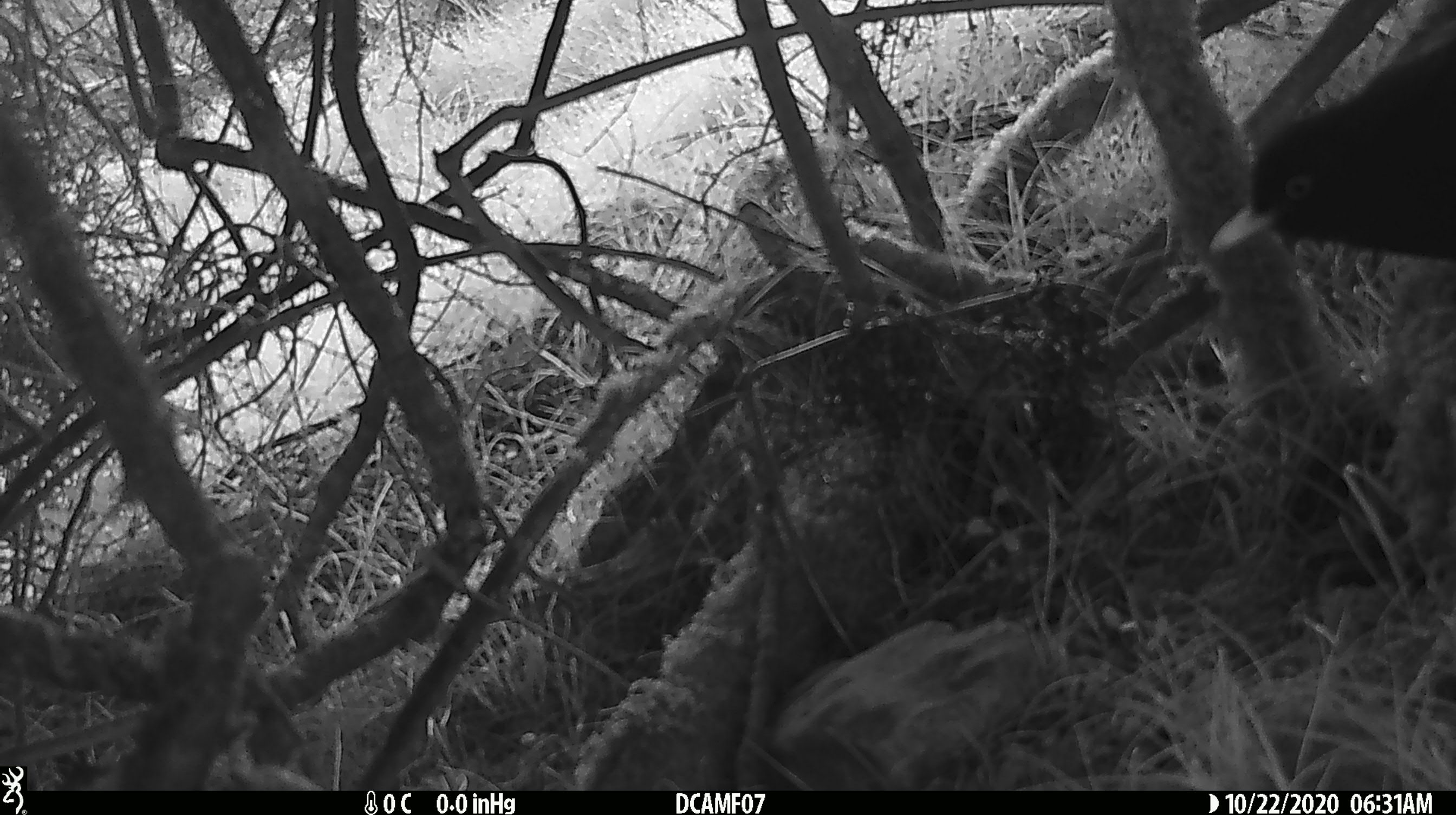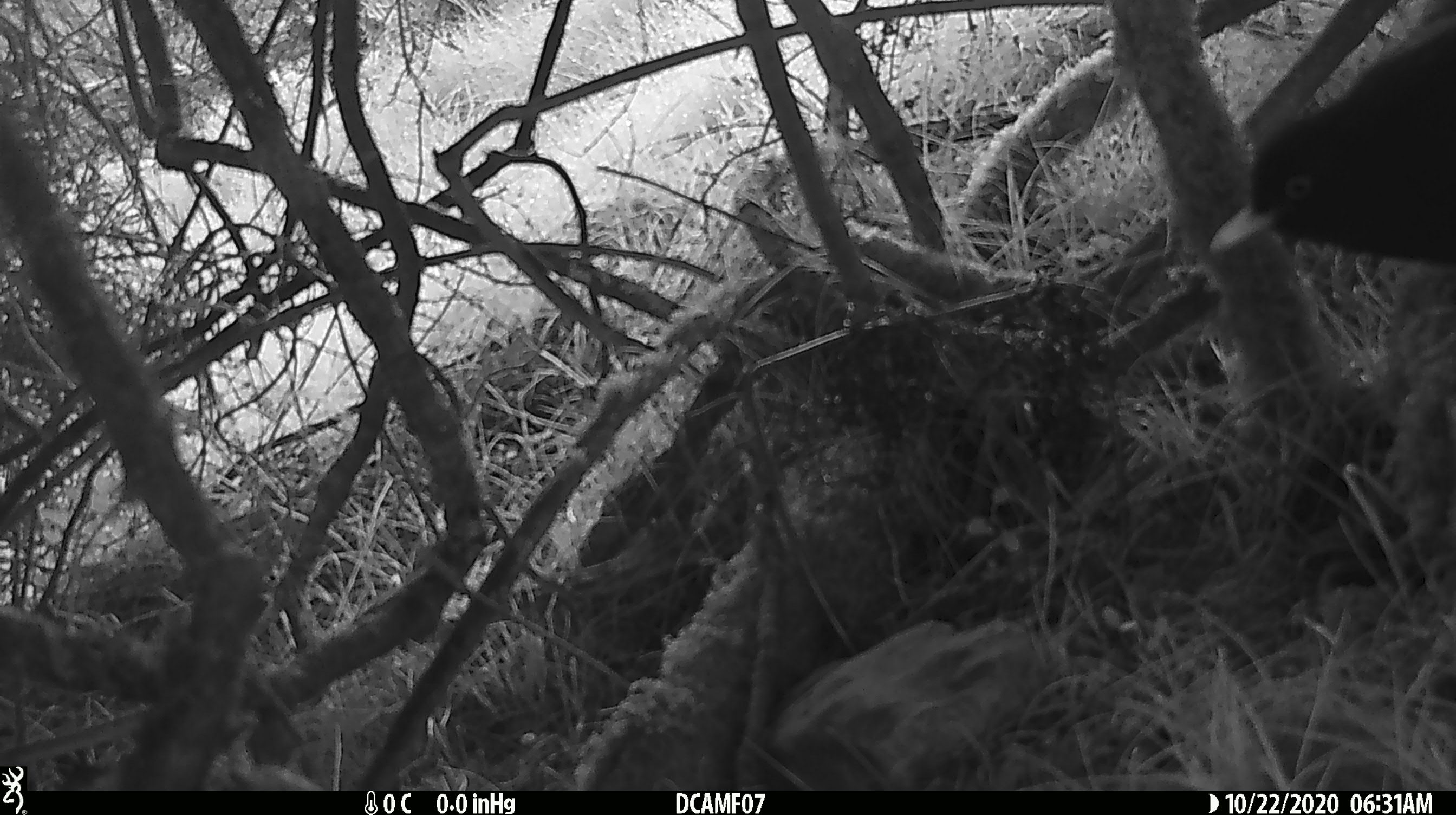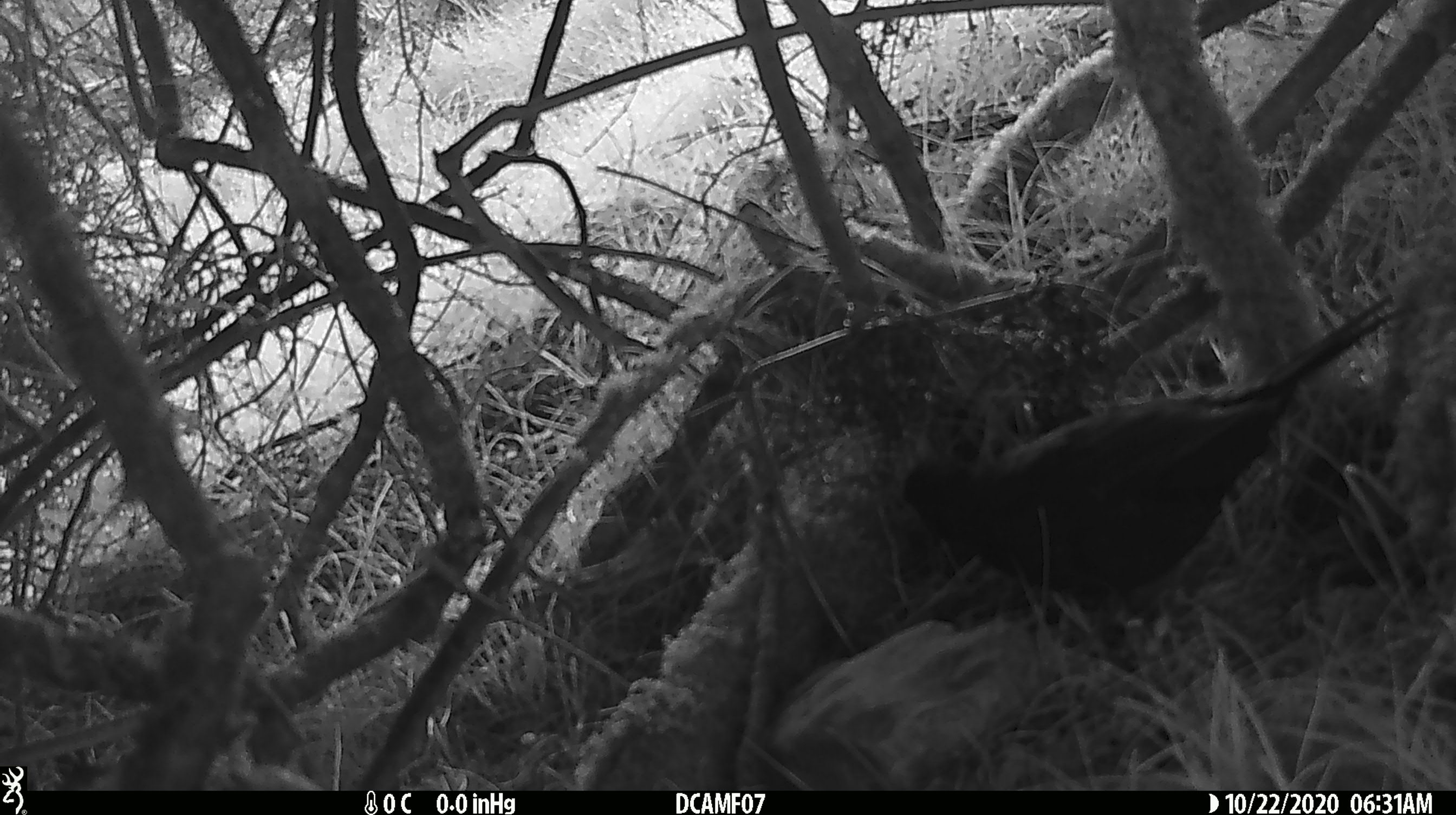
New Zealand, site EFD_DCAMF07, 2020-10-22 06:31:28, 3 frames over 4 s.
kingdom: Animalia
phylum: Chordata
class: Aves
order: Passeriformes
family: Turdidae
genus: Turdus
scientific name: Turdus merula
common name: eurasian blackbird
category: blackbird